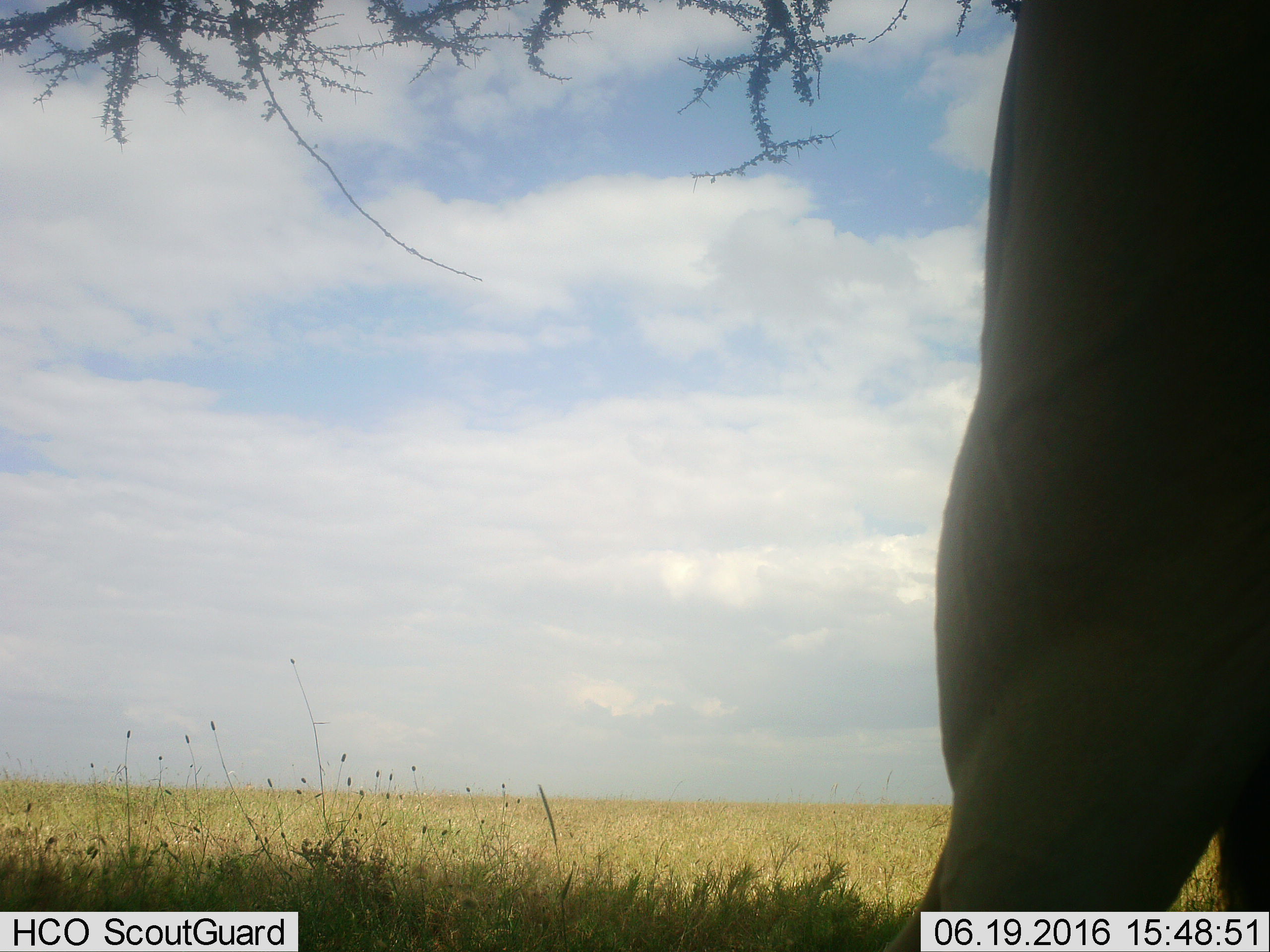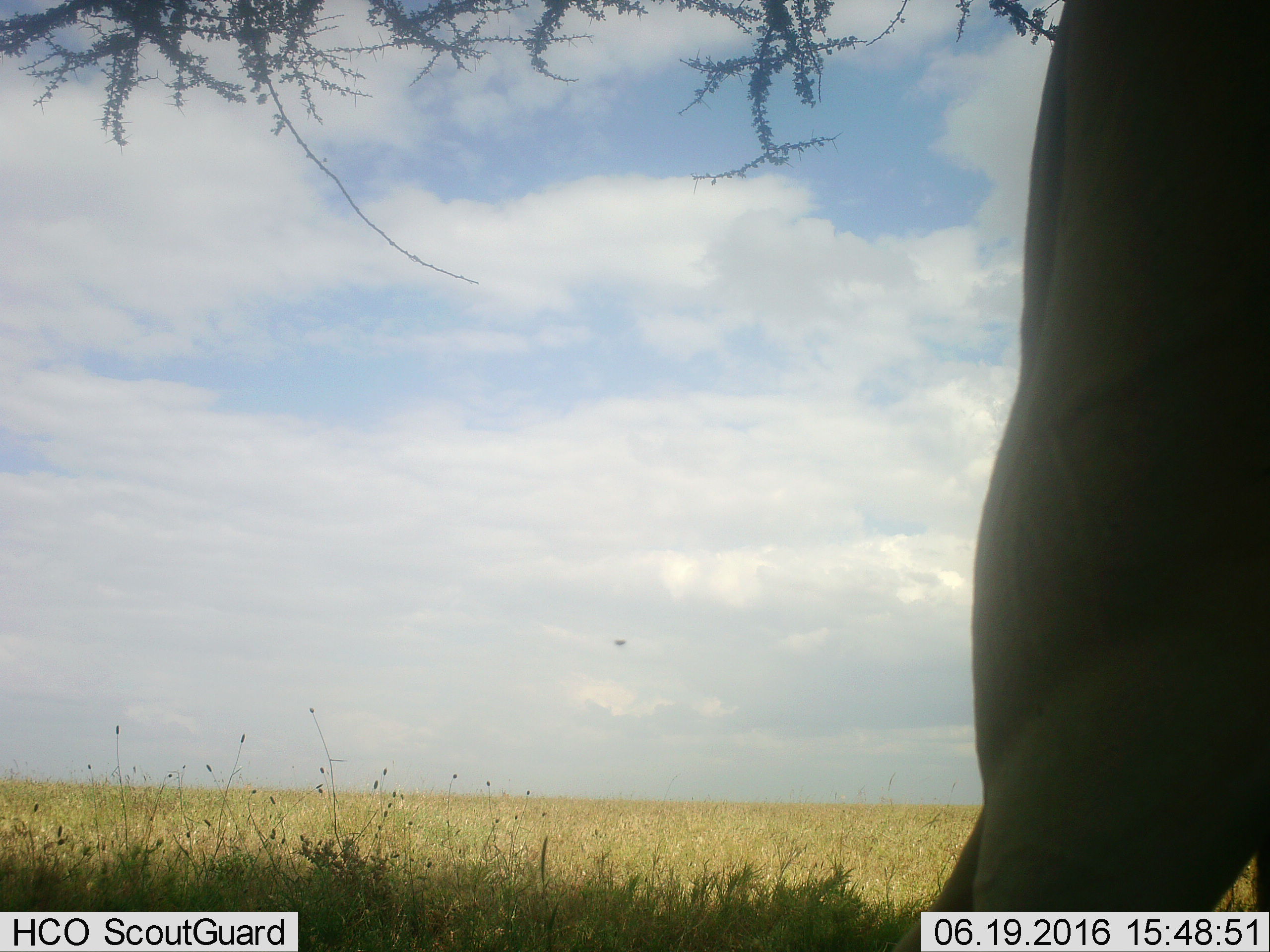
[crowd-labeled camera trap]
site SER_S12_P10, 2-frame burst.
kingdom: Animalia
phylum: Chordata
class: Mammalia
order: Artiodactyla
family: Bovidae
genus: Tragelaphus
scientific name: Tragelaphus oryx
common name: eland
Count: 1.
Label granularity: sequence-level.